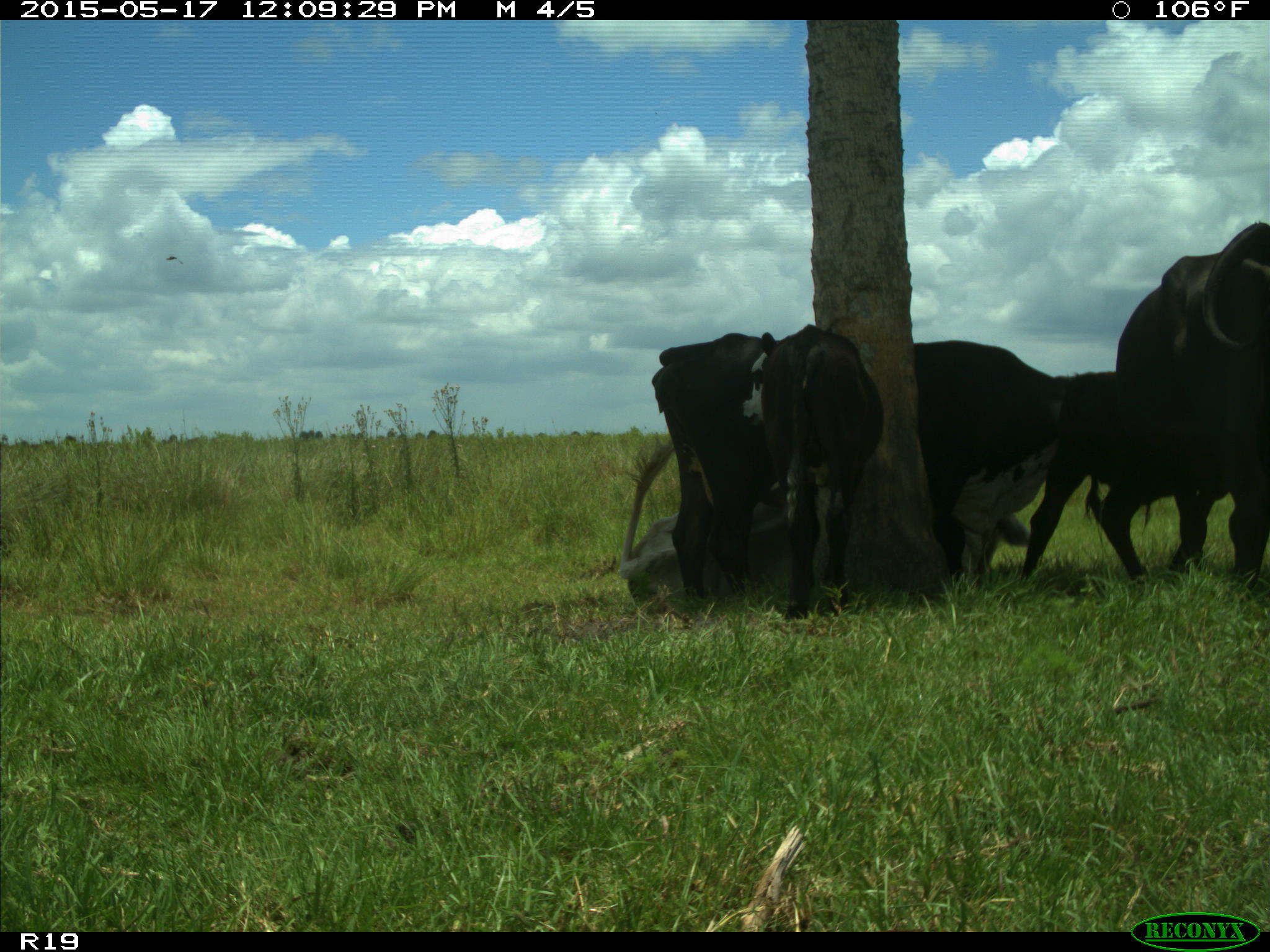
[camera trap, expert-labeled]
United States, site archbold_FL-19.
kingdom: Animalia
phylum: Chordata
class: Mammalia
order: Artiodactyla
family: Bovidae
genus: Bos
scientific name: Bos taurus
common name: domestic cow